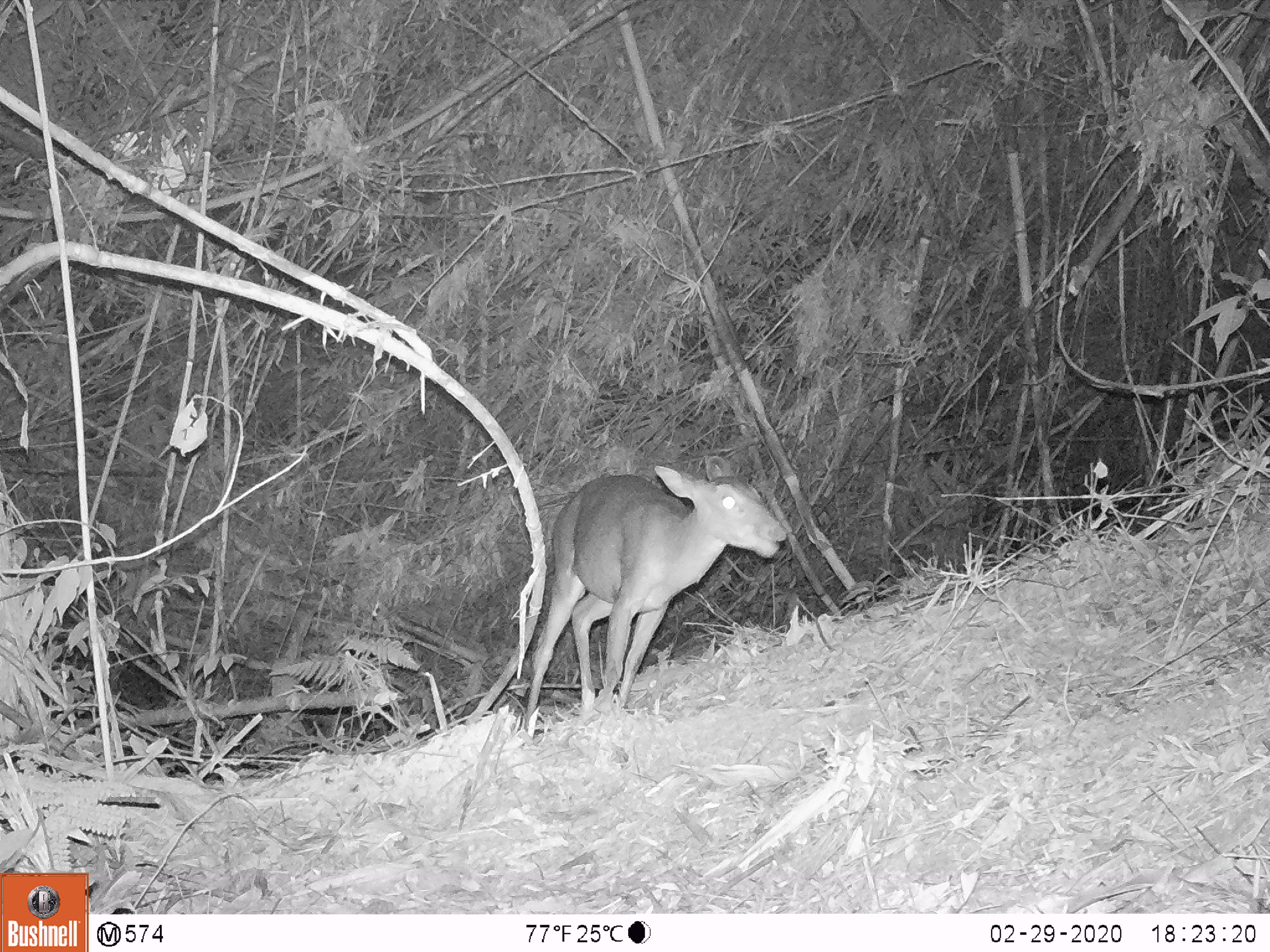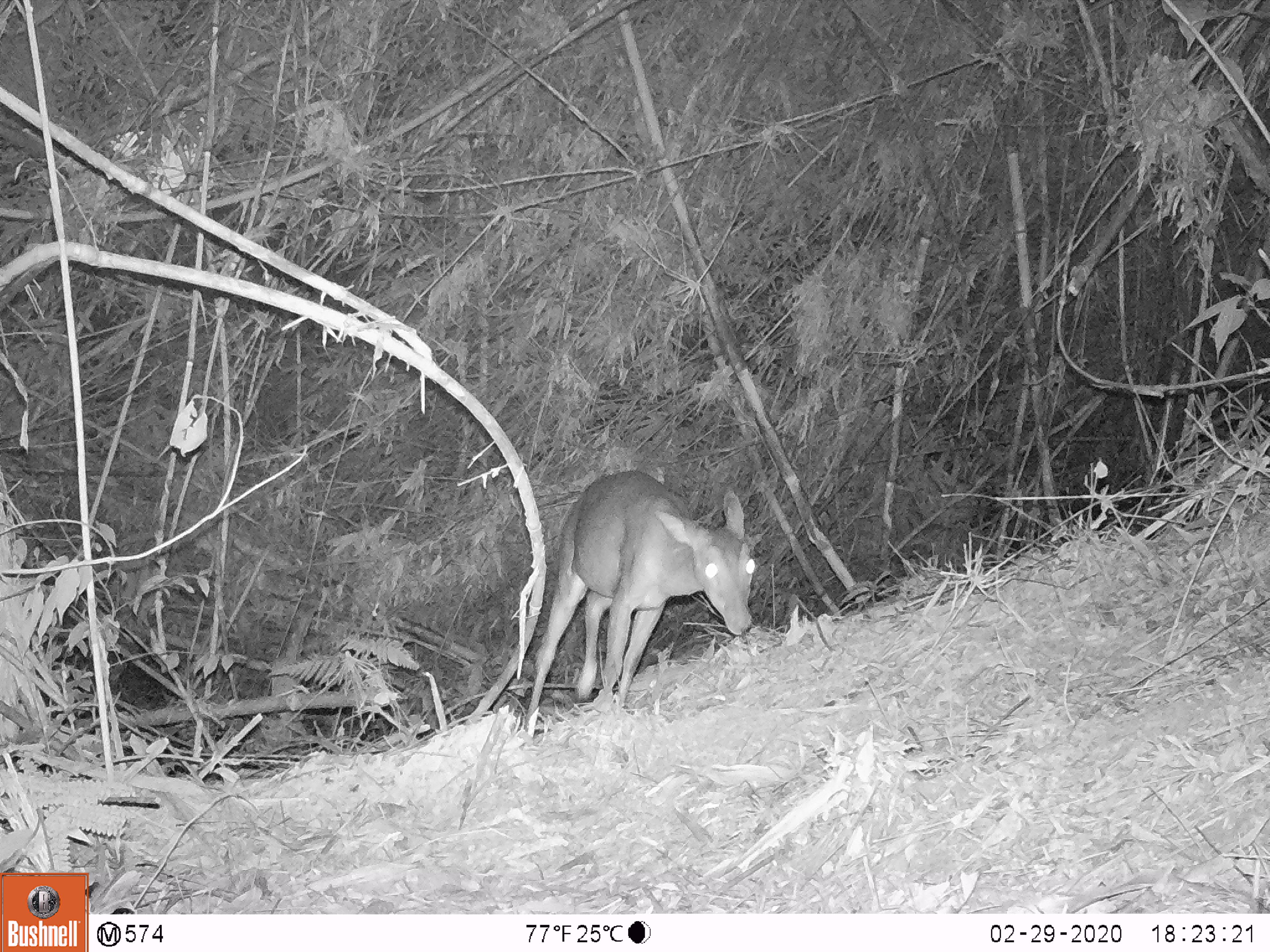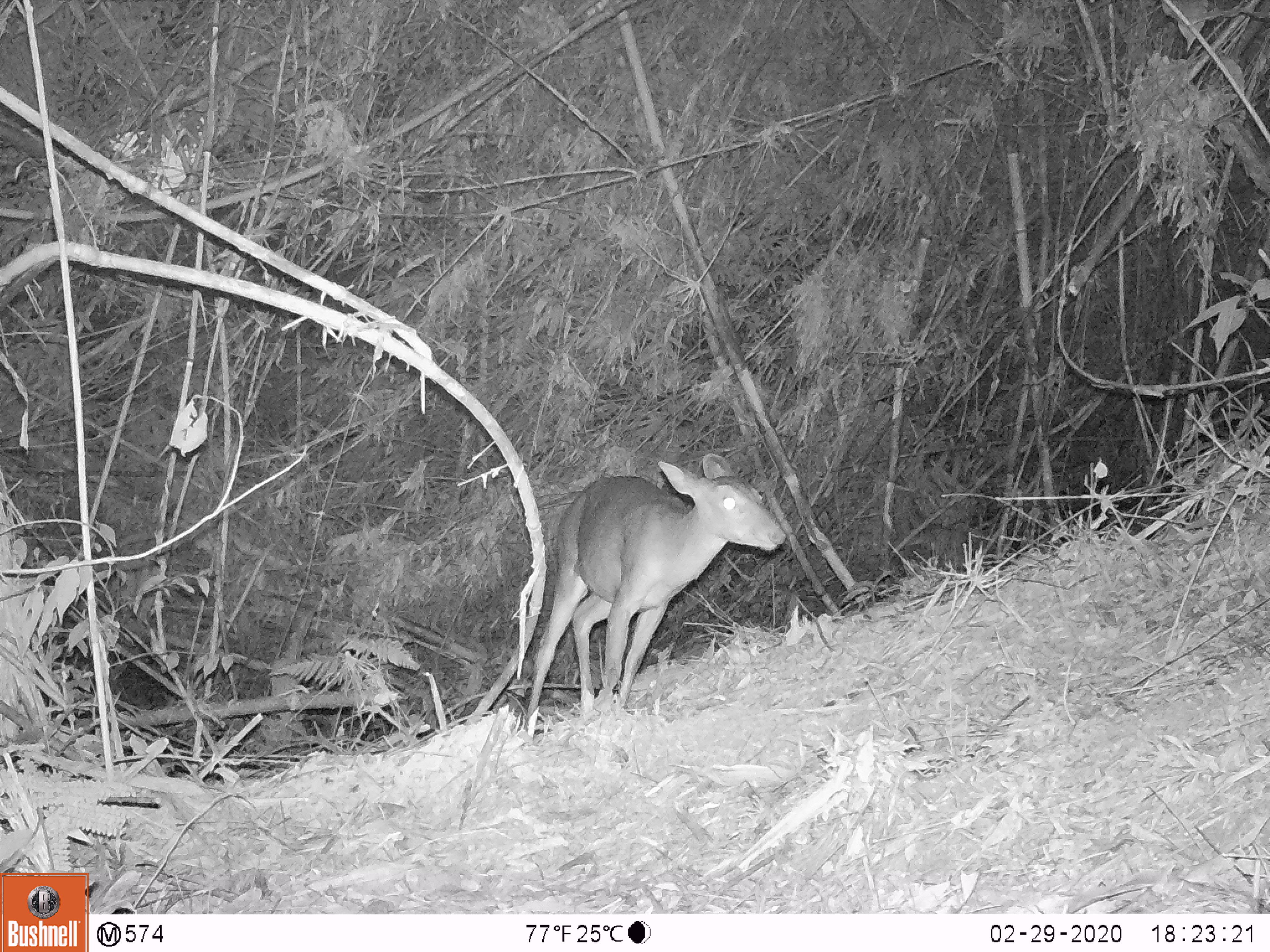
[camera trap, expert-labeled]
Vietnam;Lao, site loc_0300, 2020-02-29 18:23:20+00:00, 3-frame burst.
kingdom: Animalia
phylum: Chordata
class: Mammalia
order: Artiodactyla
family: Cervidae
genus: Muntiacus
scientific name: Muntiacus vuquangensis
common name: large-antlered muntjac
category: large antlered muntjac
Large antlered muntjac (large-antlered muntjac) (Muntiacus vuquangensis). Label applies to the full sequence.